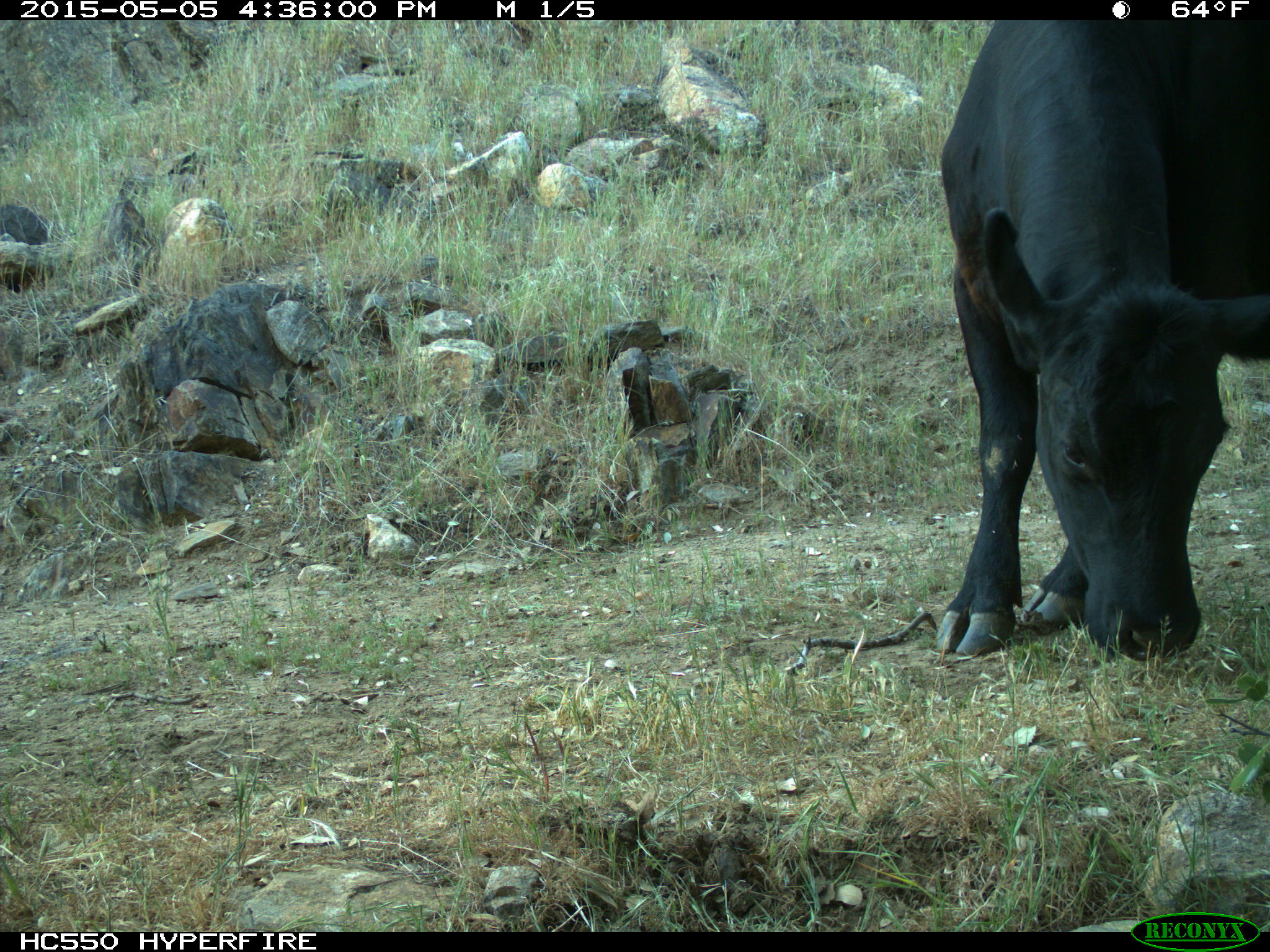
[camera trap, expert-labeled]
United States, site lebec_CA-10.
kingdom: Animalia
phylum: Chordata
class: Mammalia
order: Artiodactyla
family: Bovidae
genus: Bos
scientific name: Bos taurus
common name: domestic cow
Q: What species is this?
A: Bos taurus (domestic cow).